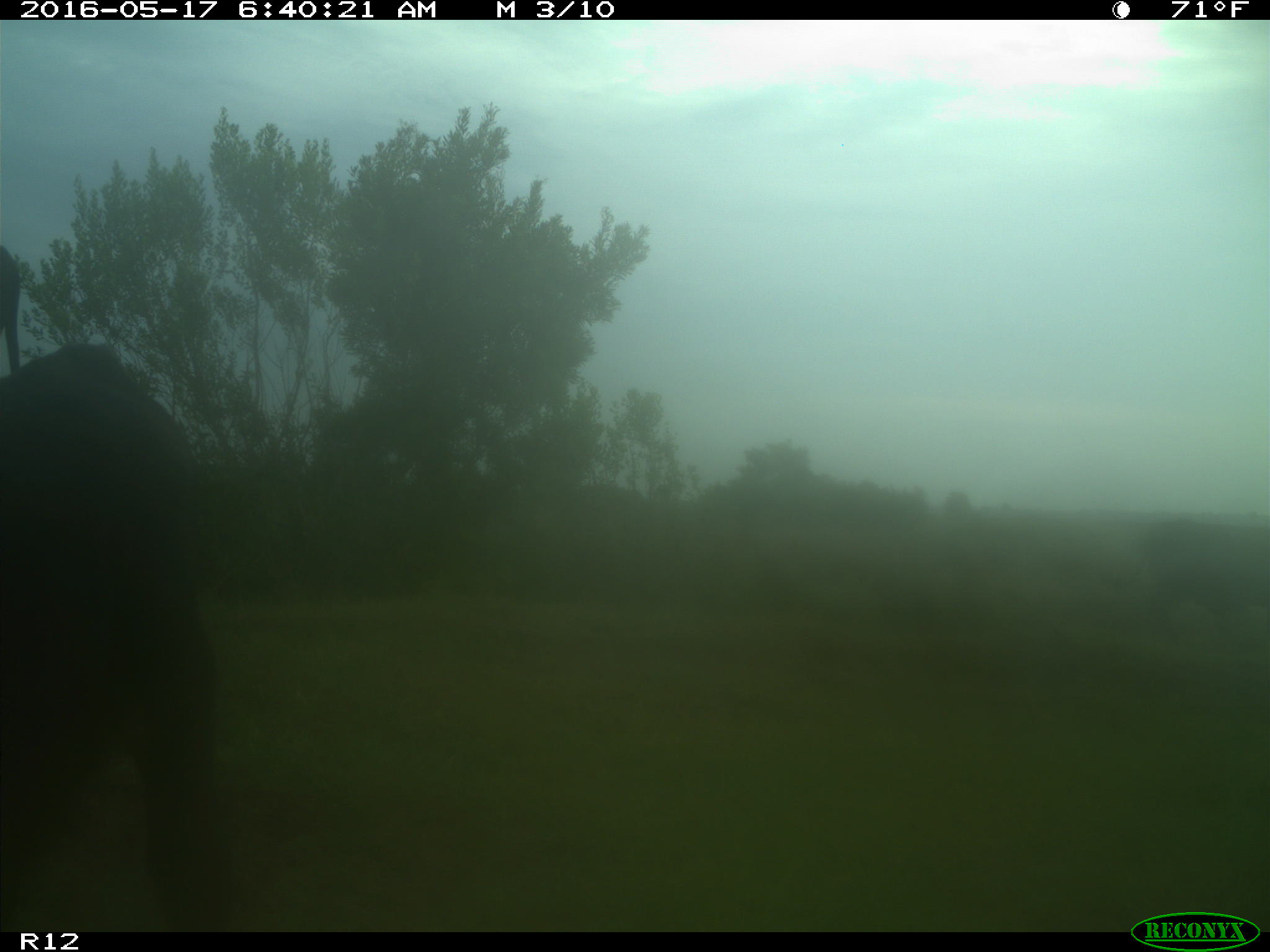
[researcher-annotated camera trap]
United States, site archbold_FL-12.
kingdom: Animalia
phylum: Chordata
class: Mammalia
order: Artiodactyla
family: Bovidae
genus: Bos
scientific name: Bos taurus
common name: domestic cow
Bos taurus (domestic cow).